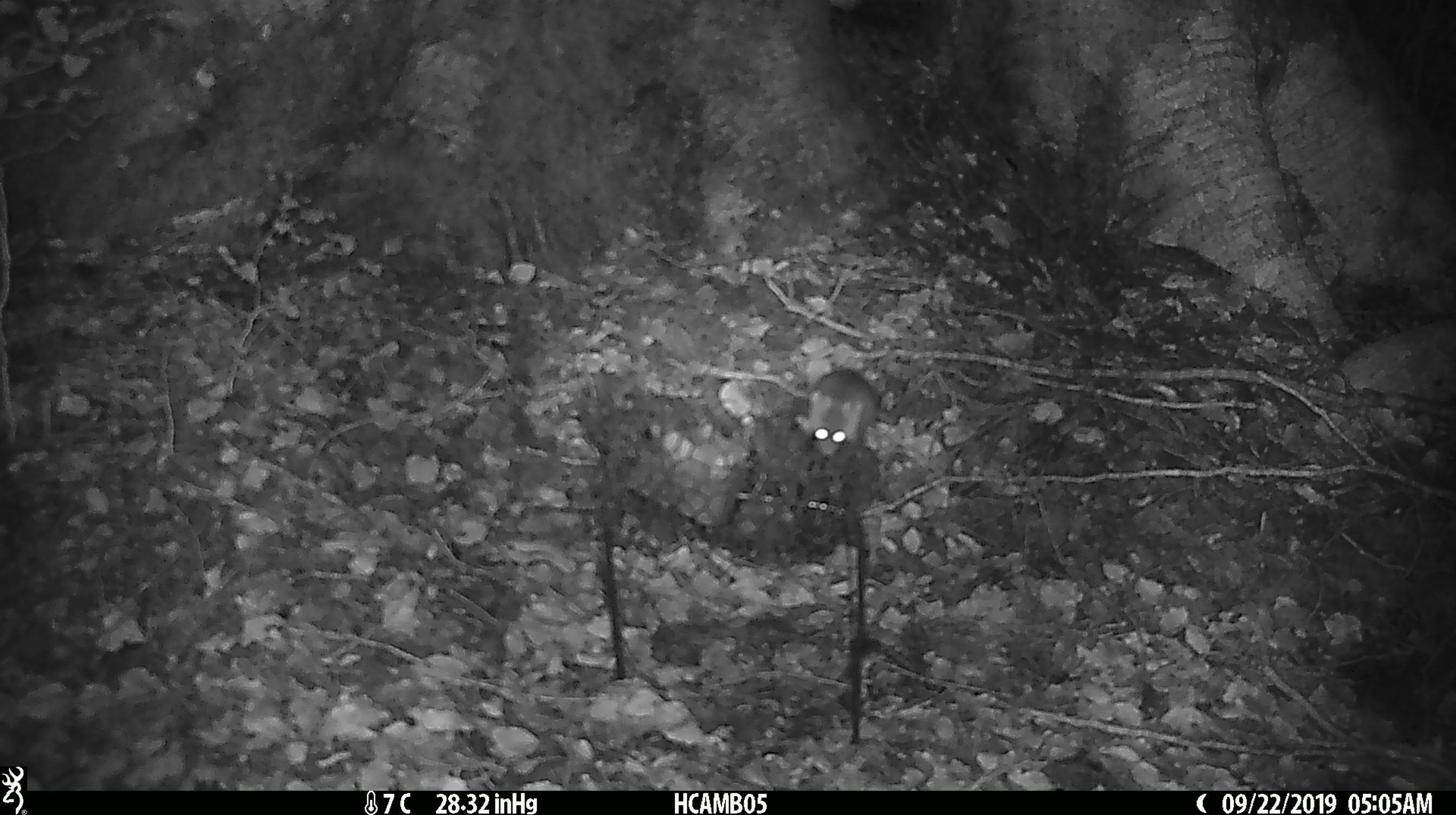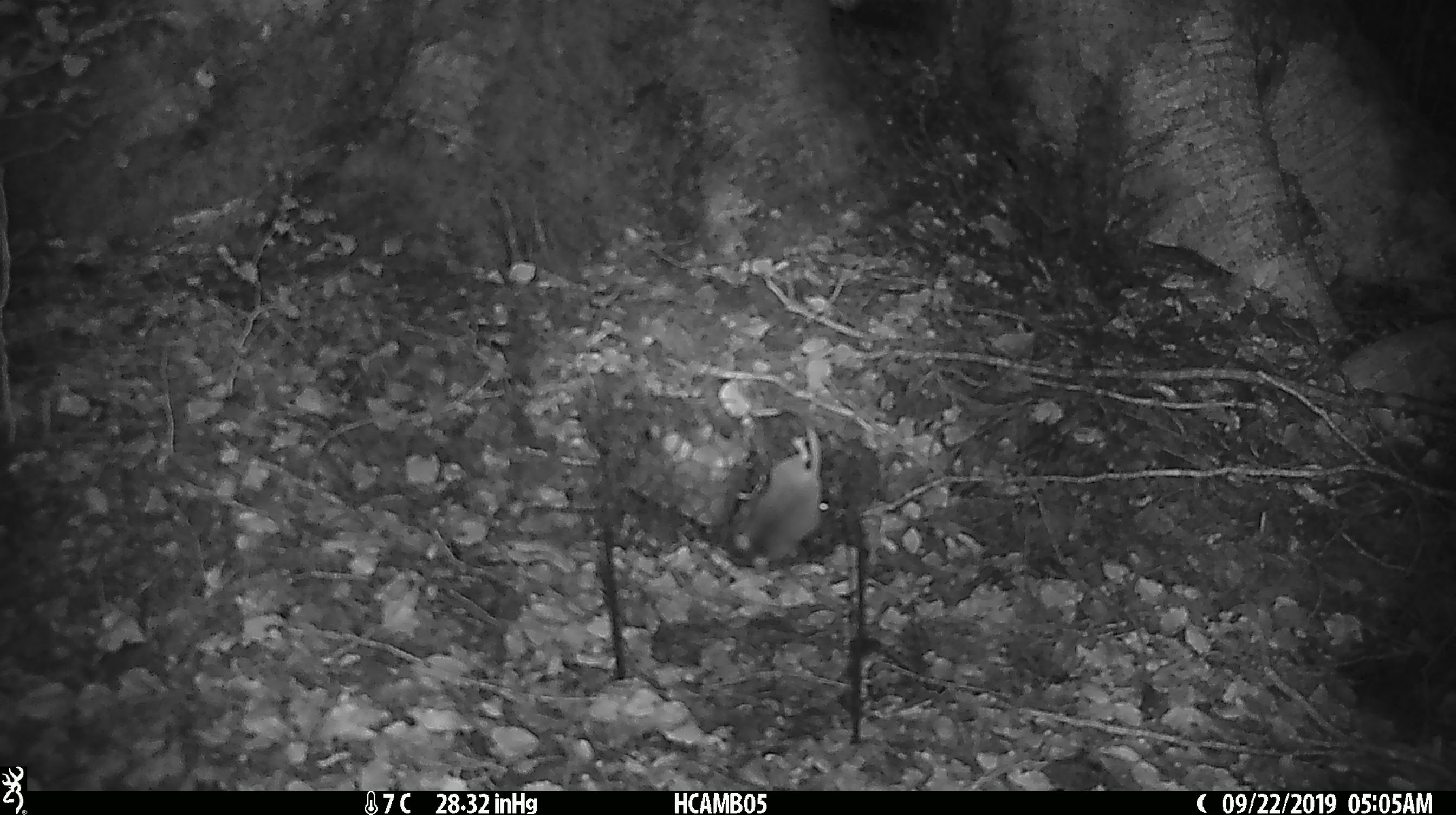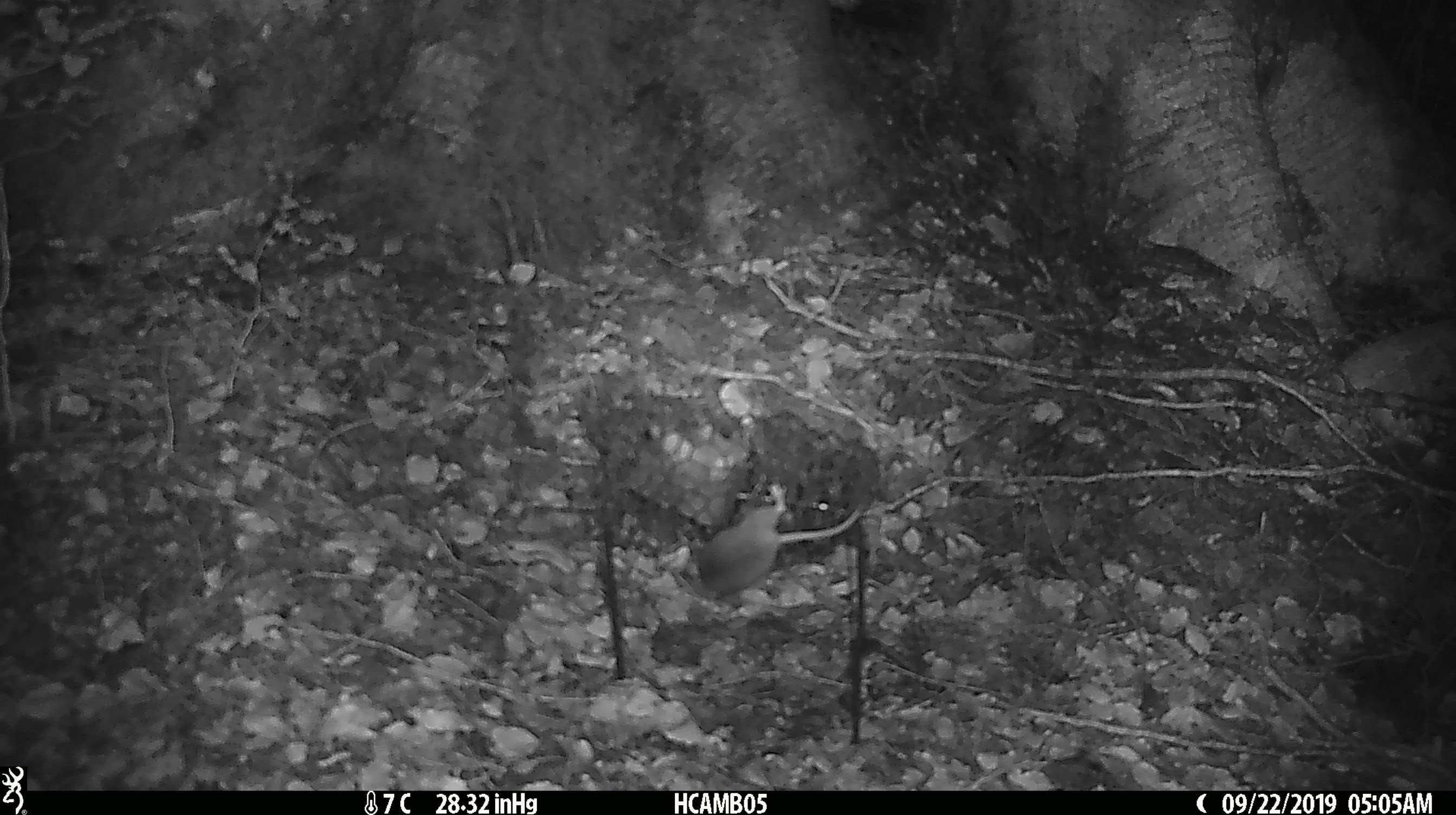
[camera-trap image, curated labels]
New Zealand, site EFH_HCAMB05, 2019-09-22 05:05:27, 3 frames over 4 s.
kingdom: Animalia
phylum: Chordata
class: Mammalia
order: Rodentia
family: Muridae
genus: Mus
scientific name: Mus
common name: mouse